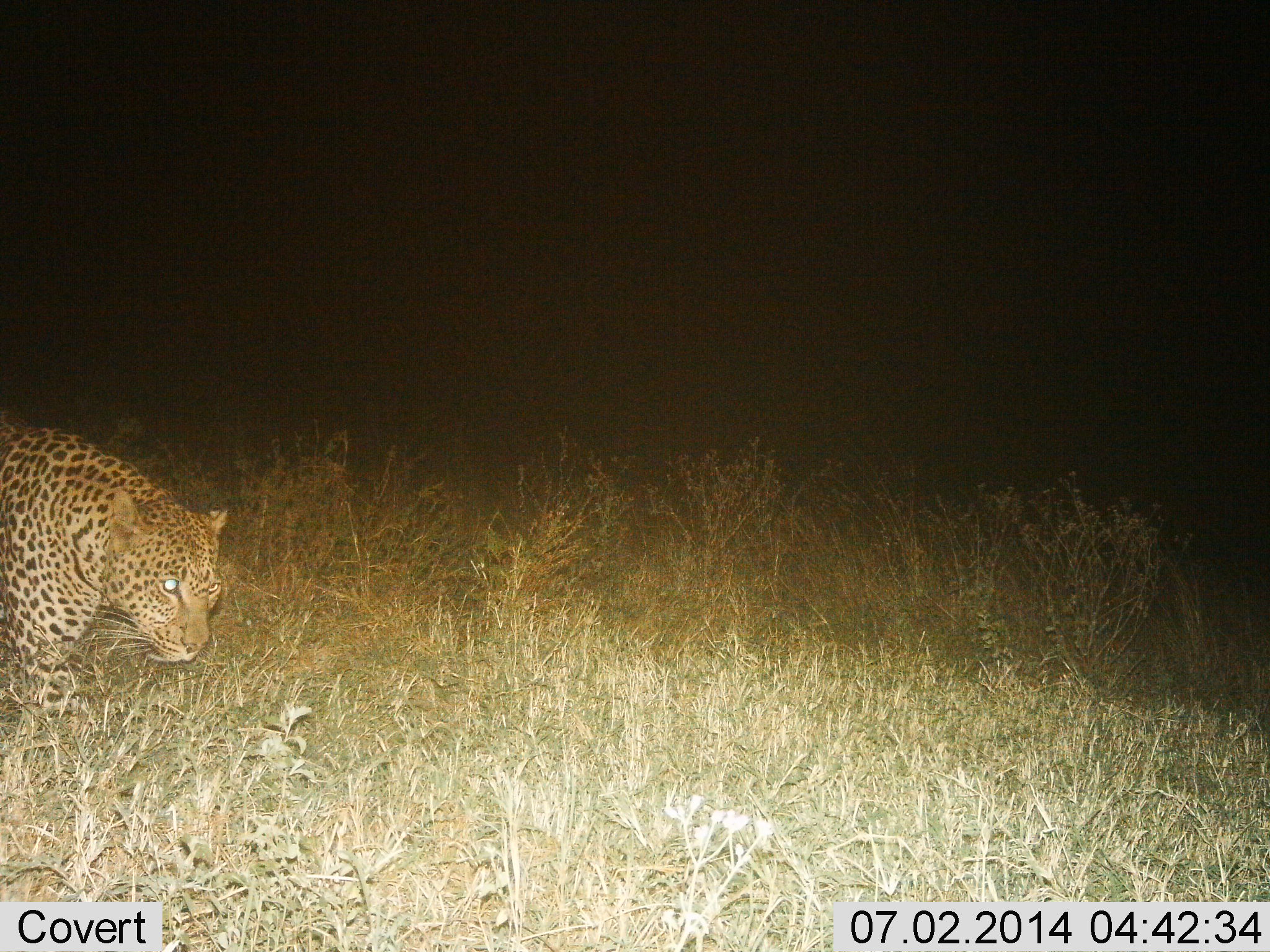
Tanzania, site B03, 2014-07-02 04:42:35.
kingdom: Animalia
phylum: Chordata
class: Mammalia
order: Carnivora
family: Felidae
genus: Panthera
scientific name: Panthera pardus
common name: leopard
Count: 1.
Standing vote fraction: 0%.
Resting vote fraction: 0%.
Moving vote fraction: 100%.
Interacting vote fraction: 0%.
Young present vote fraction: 0%.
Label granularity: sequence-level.